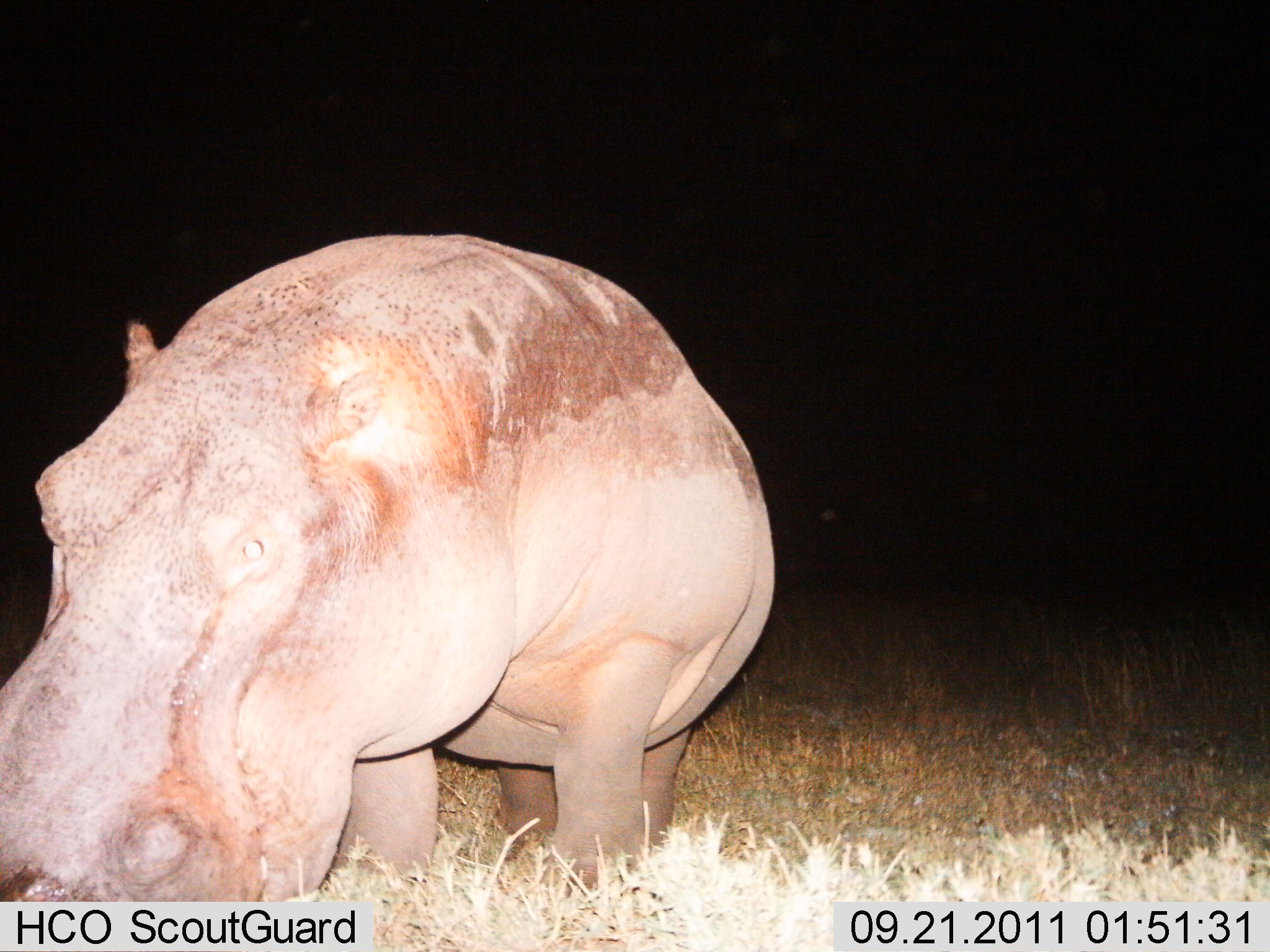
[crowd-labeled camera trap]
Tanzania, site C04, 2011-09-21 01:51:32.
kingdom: Animalia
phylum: Chordata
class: Mammalia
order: Artiodactyla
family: Hippopotamidae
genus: Hippopotamus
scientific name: Hippopotamus amphibius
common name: hippopotamus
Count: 1.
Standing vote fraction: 85%.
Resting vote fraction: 0%.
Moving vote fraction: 0%.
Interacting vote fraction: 8%.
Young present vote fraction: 0%.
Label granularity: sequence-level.